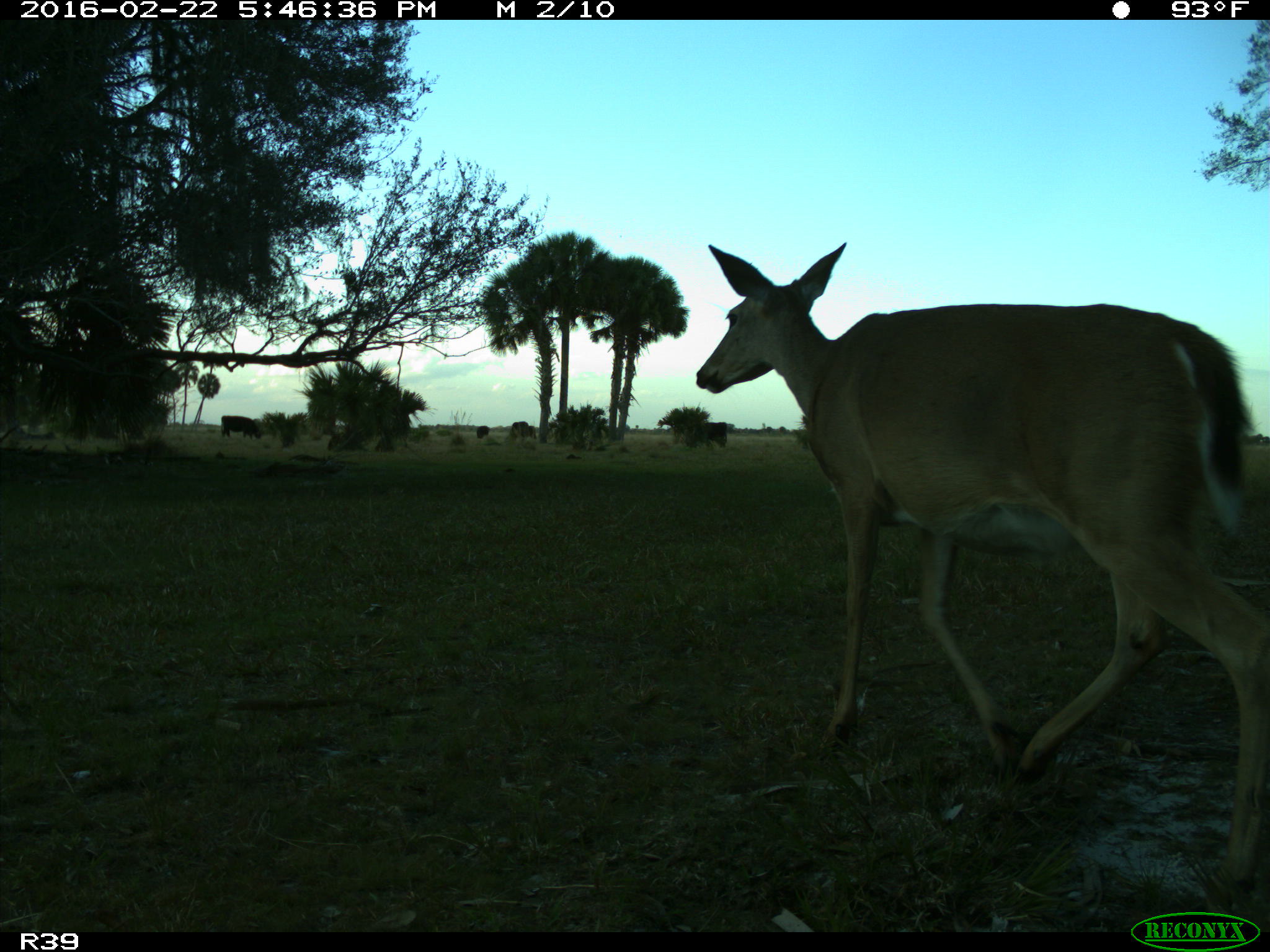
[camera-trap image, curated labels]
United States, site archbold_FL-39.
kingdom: Animalia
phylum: Chordata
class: Mammalia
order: Artiodactyla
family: Bovidae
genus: Bos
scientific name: Bos taurus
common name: domestic cow